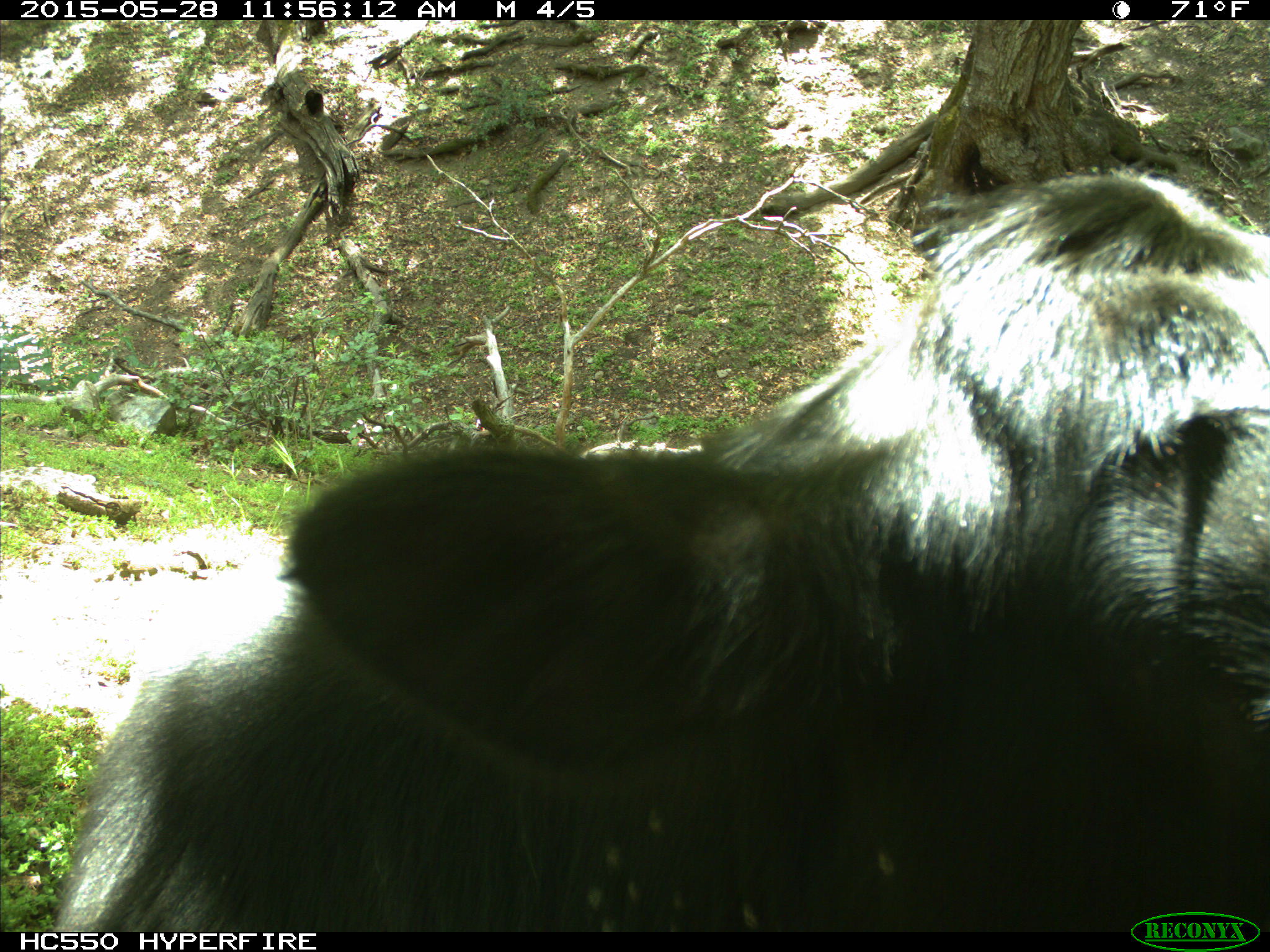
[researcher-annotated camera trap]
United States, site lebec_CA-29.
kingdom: Animalia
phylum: Chordata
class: Mammalia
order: Artiodactyla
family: Bovidae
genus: Bos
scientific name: Bos taurus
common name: domestic cow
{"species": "Bos taurus (domestic cow)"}